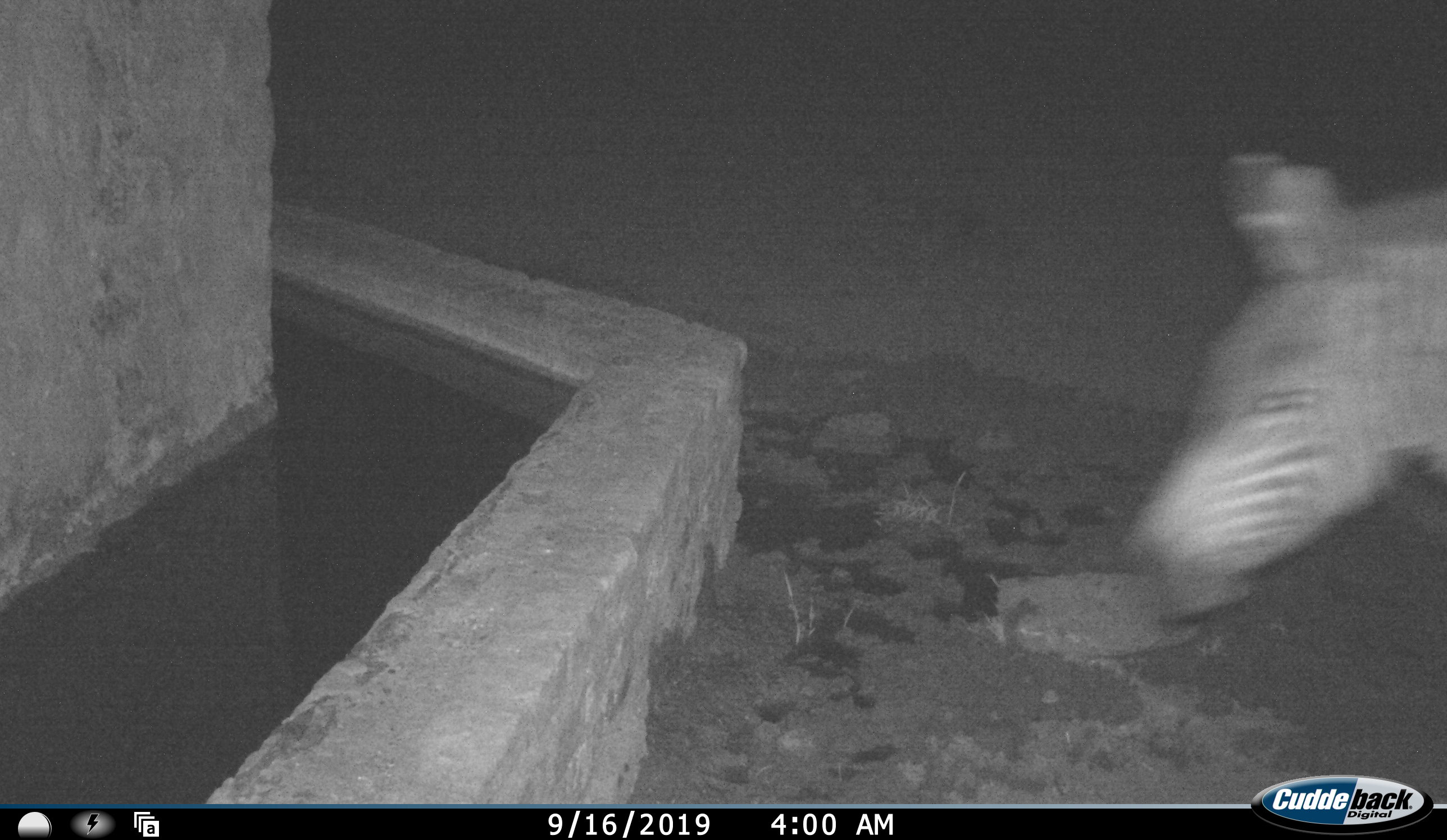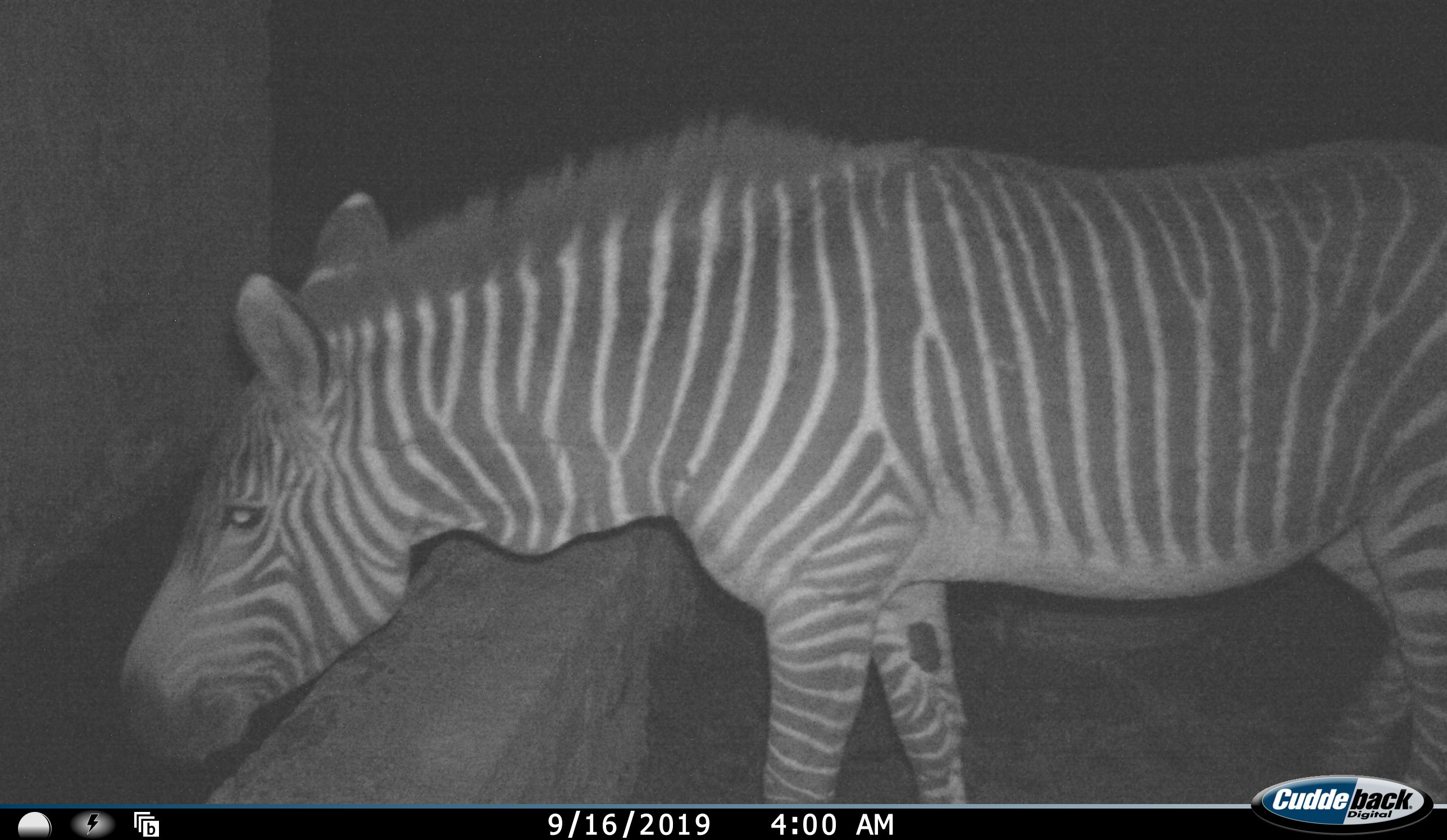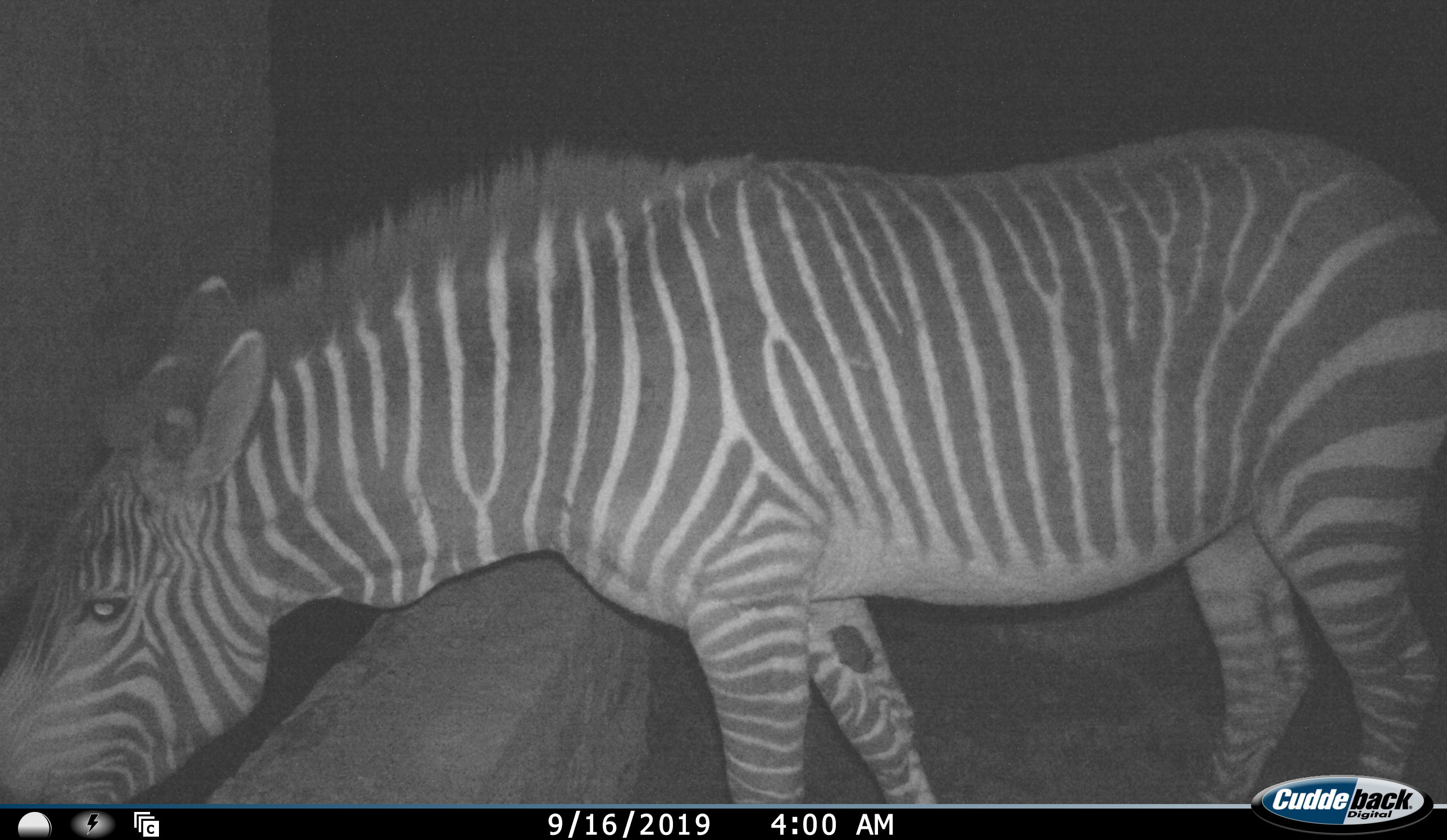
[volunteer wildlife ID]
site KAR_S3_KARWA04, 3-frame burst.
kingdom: Animalia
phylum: Chordata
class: Mammalia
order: Perissodactyla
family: Equidae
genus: Equus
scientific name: Equus zebra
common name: mountain zebra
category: zebramountain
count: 1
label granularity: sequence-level